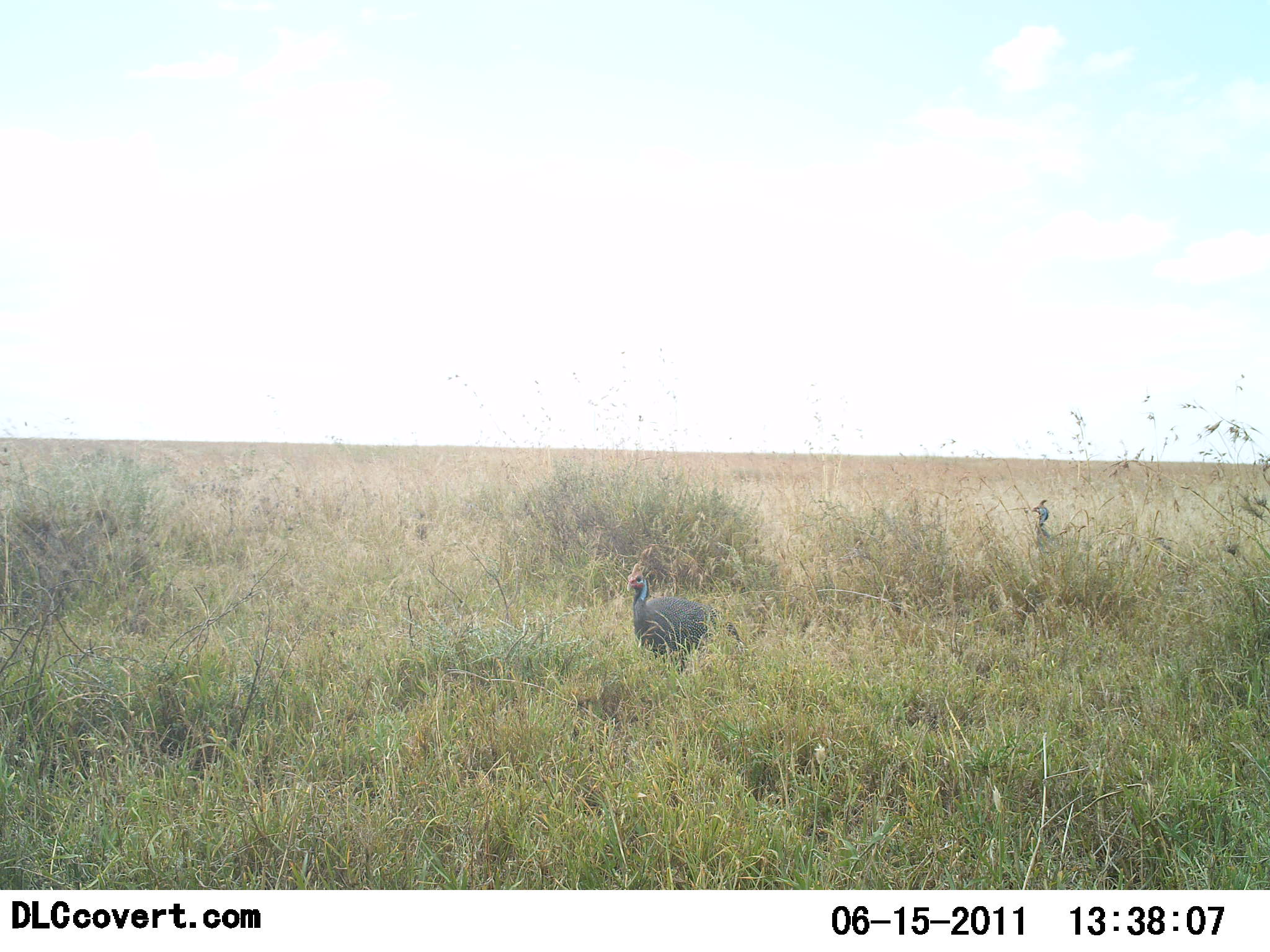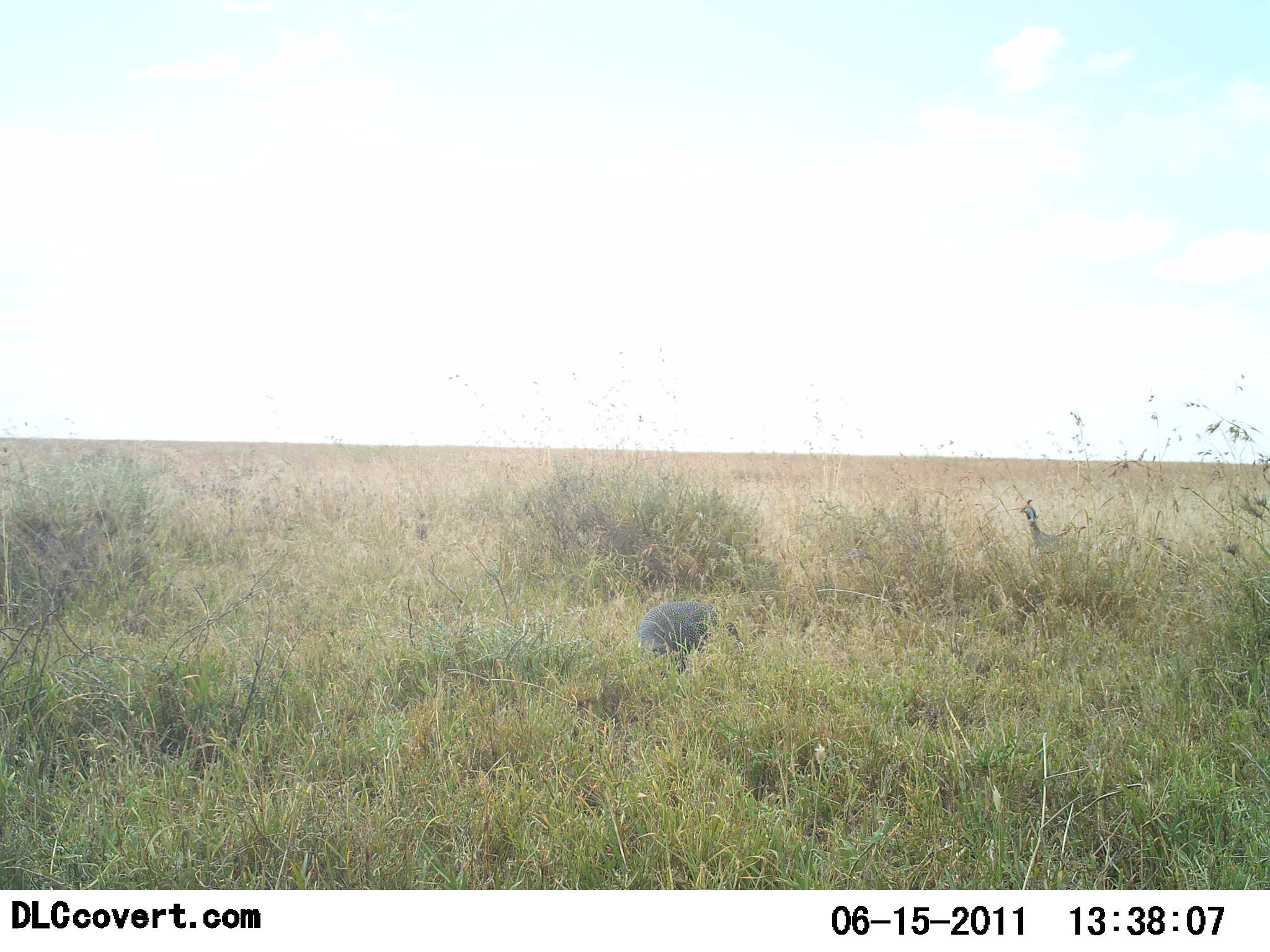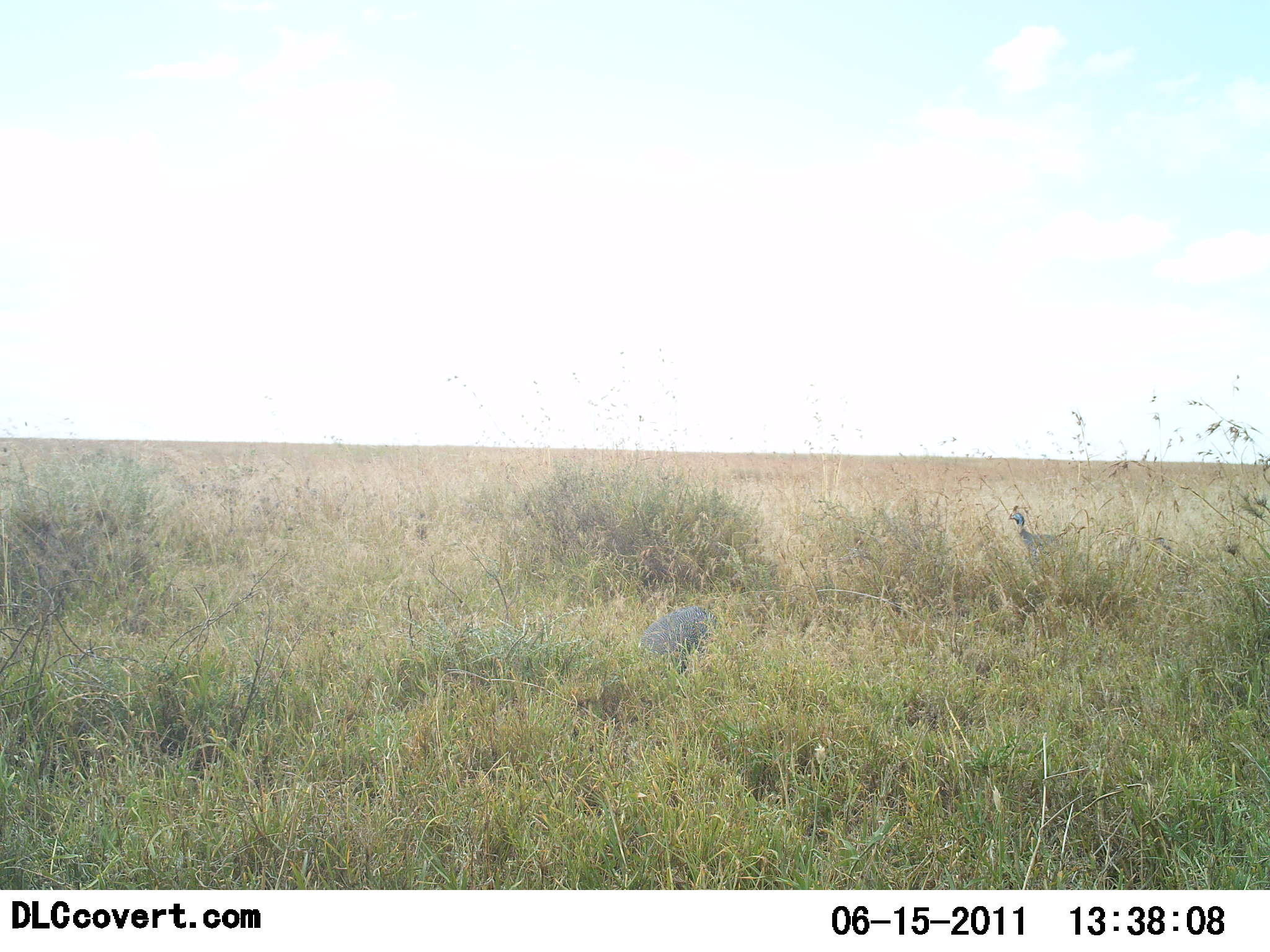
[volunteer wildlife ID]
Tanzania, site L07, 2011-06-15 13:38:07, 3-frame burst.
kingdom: Animalia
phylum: Chordata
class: Aves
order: Galliformes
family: Numididae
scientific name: Numididae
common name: guinea fowl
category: guineafowl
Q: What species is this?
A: Guineafowl (guinea fowl) (Numididae).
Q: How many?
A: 2.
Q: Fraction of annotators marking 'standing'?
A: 29%.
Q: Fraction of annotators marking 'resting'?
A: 7%.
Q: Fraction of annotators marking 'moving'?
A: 43%.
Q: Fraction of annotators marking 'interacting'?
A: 0%.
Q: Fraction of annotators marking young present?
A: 0%.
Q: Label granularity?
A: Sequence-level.